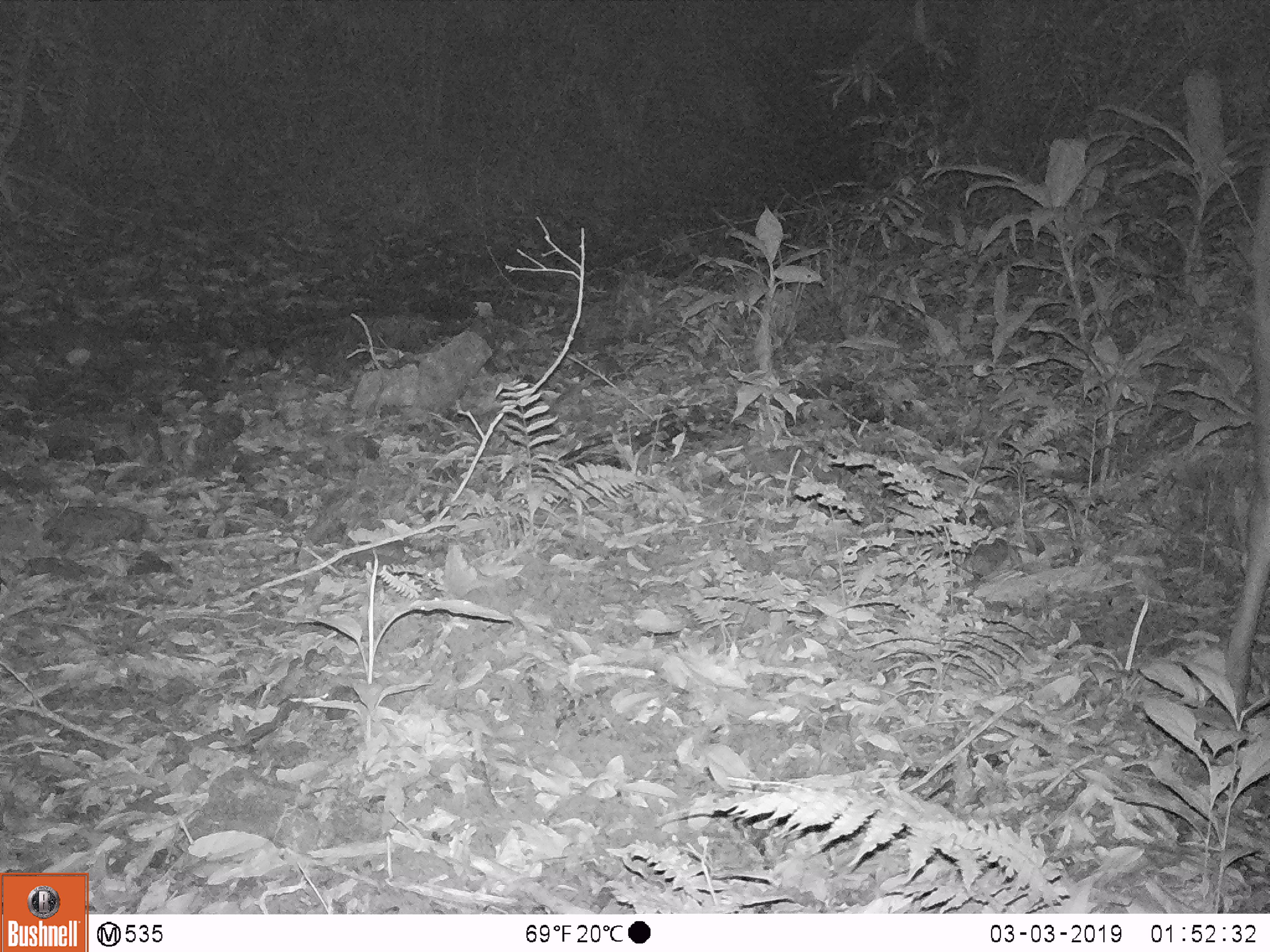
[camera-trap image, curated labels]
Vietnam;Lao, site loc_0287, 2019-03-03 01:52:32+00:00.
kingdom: Animalia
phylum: Chordata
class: Mammalia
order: Artiodactyla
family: Cervidae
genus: Rusa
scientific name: Rusa unicolor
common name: sambar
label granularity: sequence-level